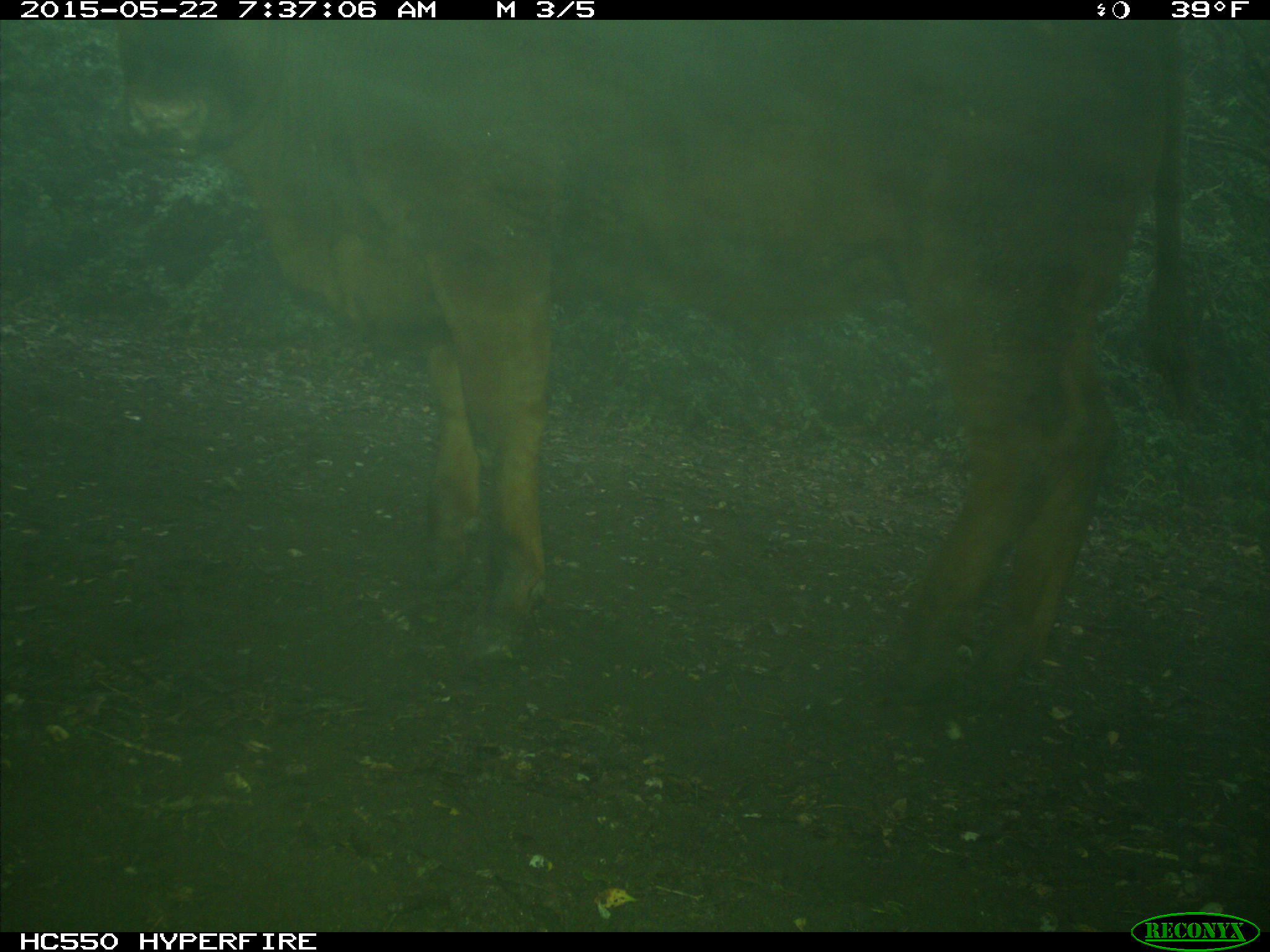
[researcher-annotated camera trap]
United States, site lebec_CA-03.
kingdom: Animalia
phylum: Chordata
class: Mammalia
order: Artiodactyla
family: Bovidae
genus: Bos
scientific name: Bos taurus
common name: domestic cow